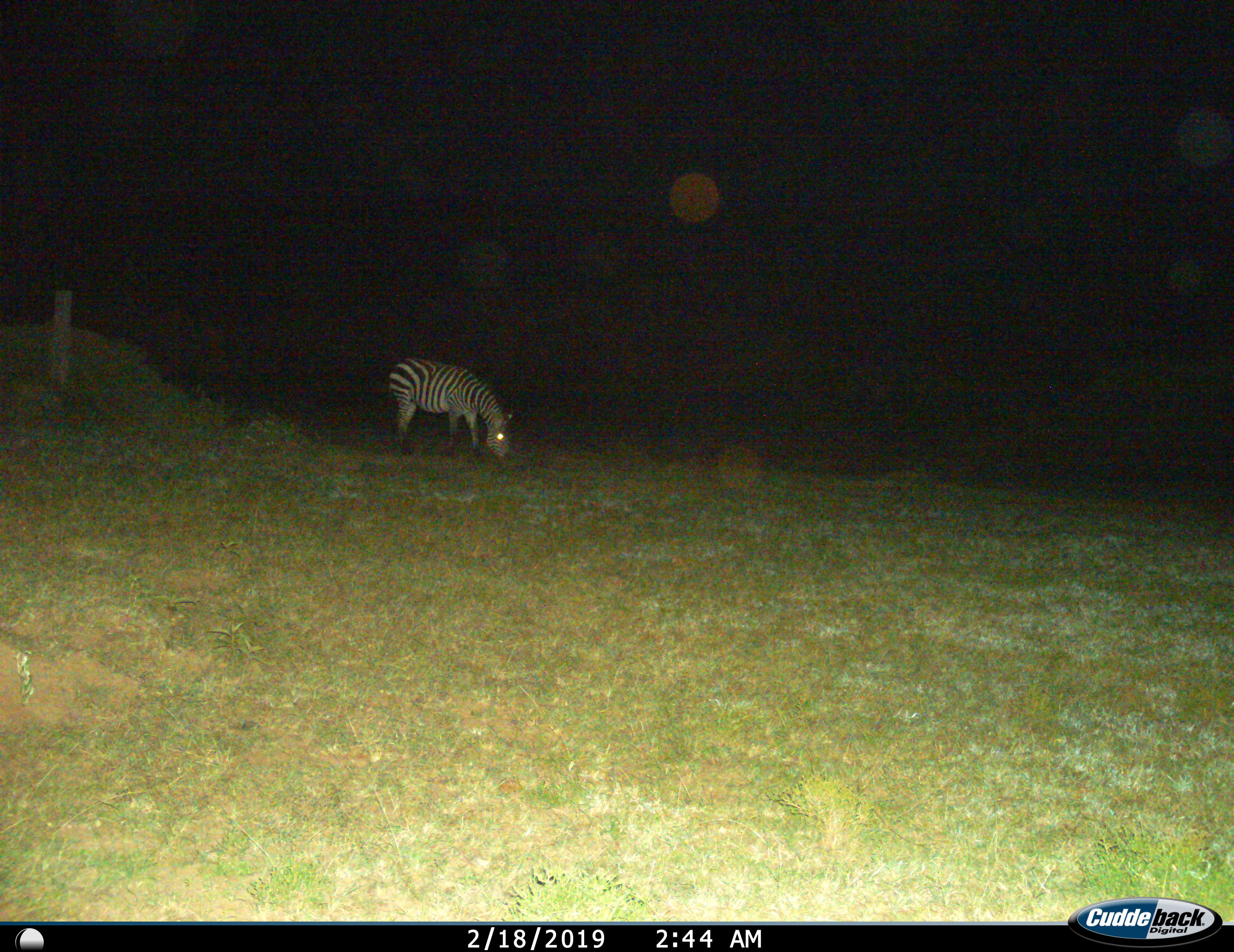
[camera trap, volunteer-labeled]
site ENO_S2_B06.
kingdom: Animalia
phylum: Chordata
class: Mammalia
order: Perissodactyla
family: Equidae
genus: Equus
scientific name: Equus quagga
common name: plains zebra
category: zebraplains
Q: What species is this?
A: Zebraplains (plains zebra) (Equus quagga).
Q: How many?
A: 1.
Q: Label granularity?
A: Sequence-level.